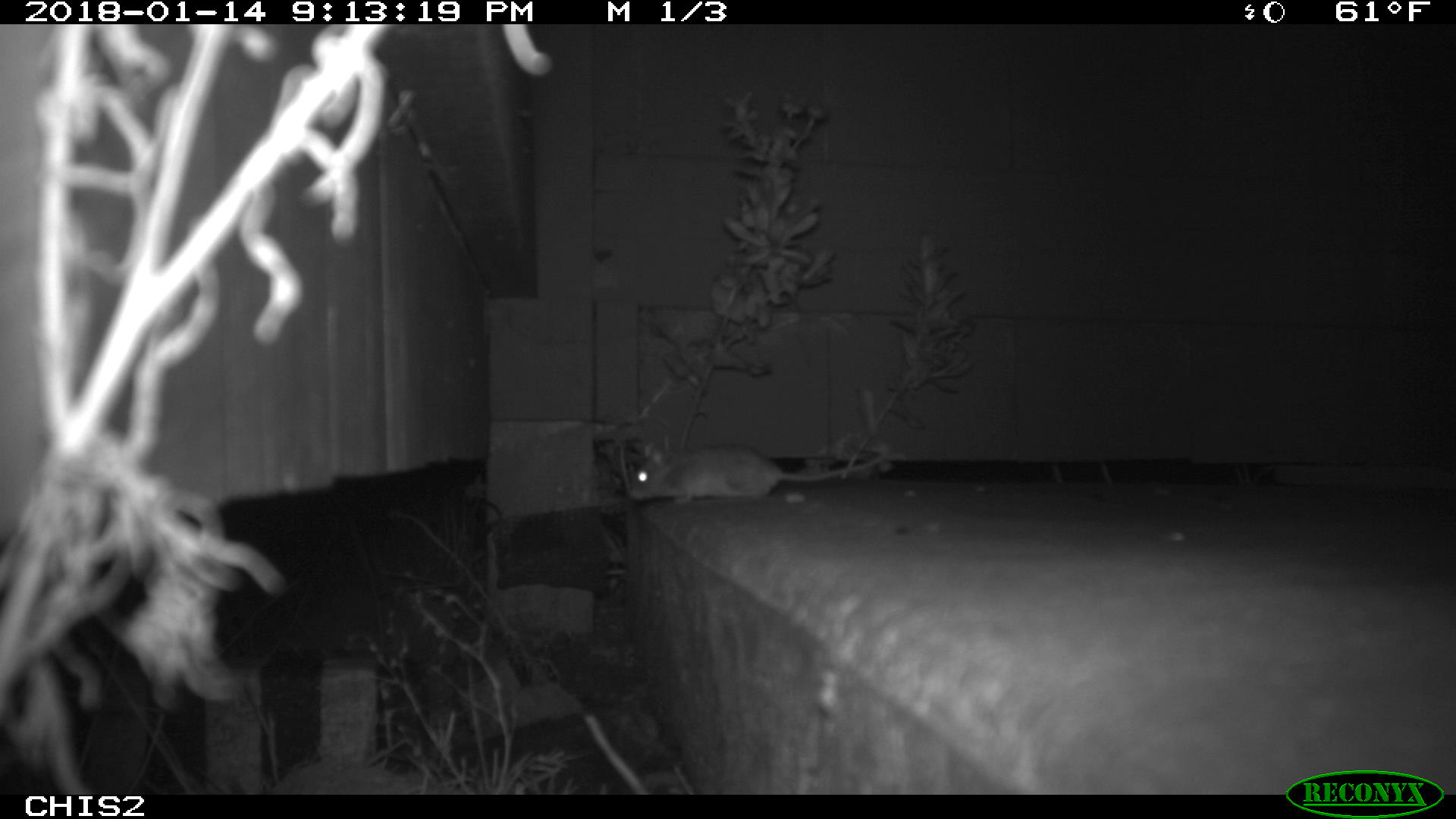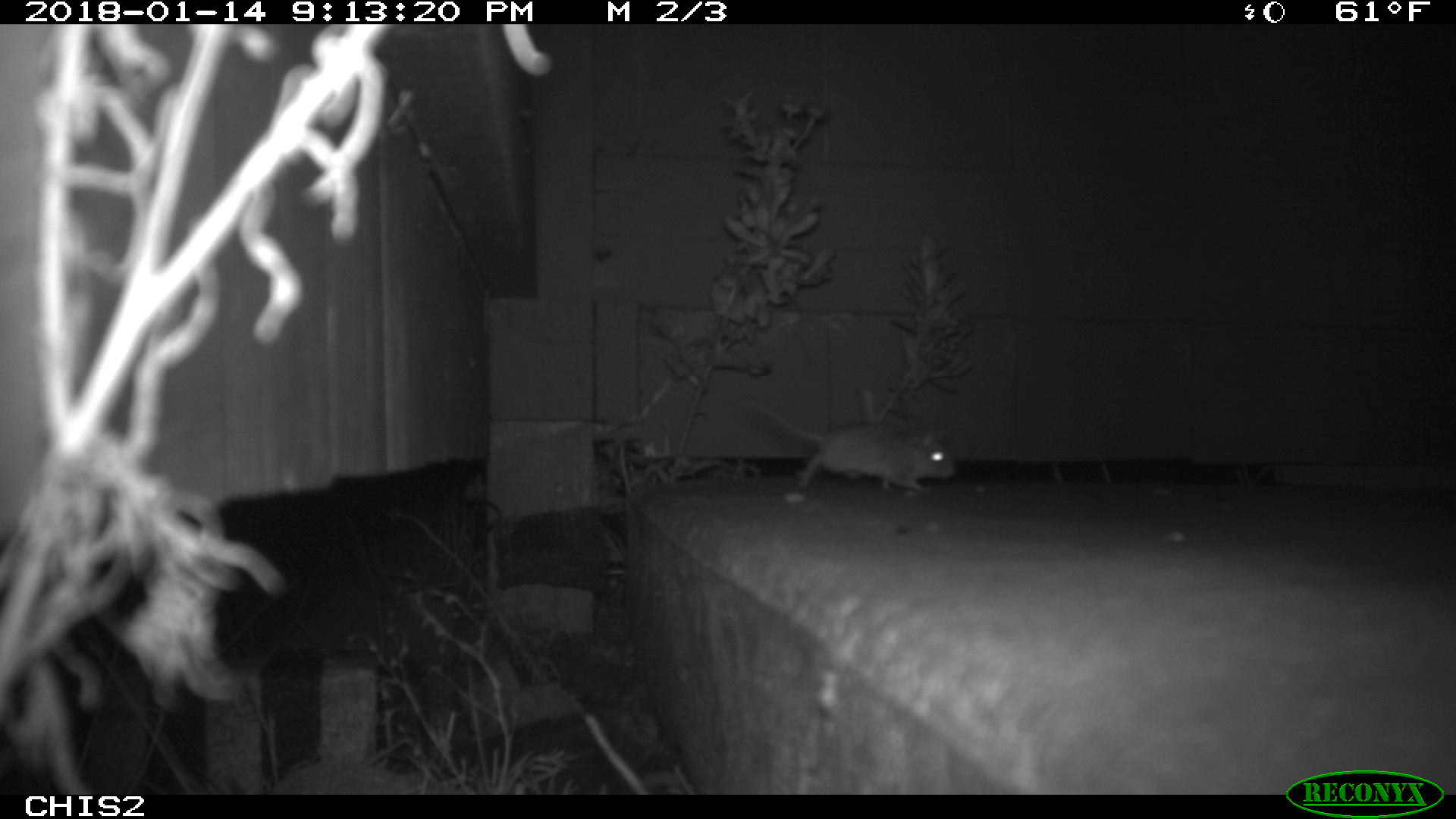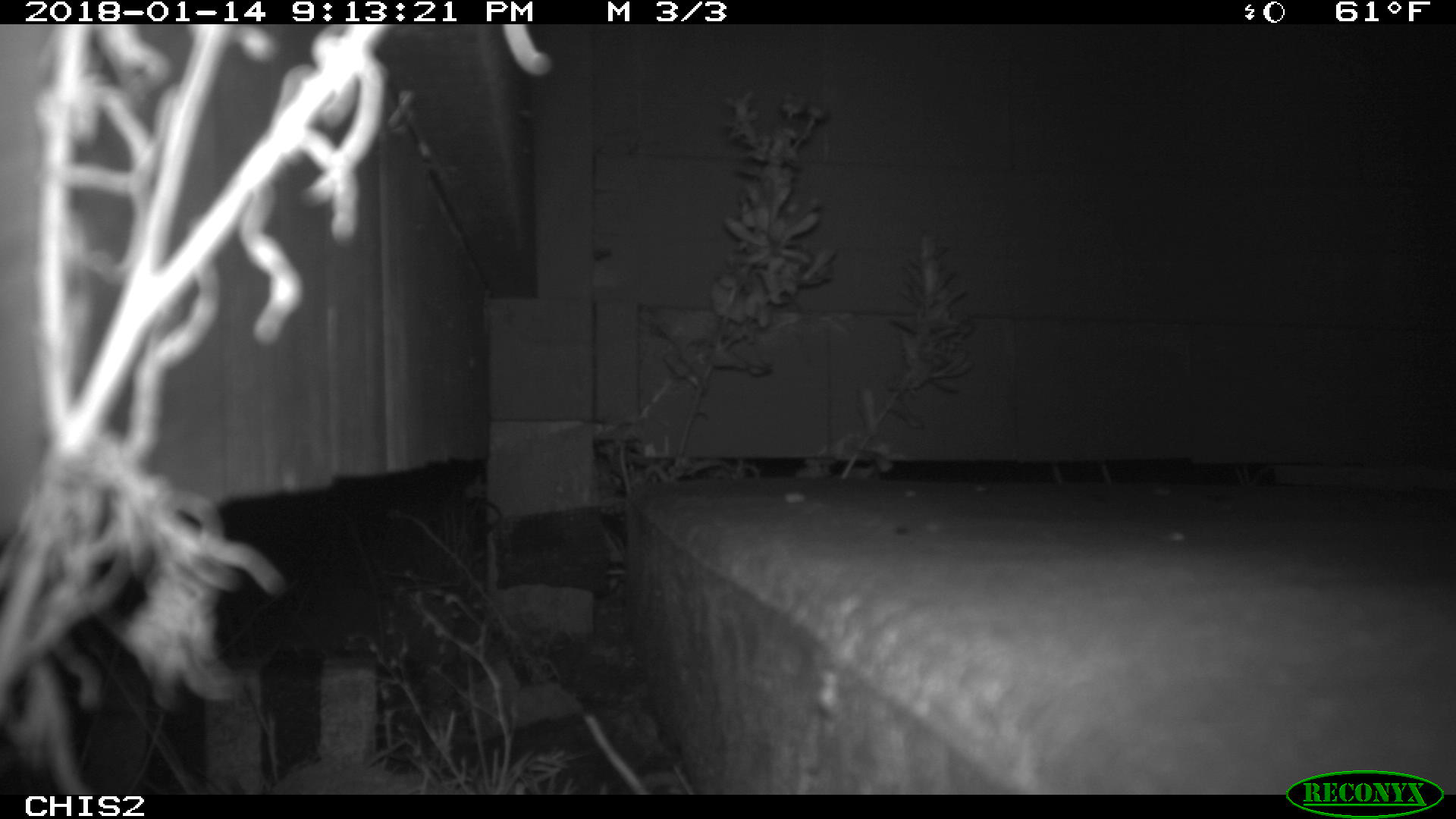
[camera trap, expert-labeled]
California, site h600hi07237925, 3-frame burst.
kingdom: Animalia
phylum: Chordata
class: Mammalia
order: Rodentia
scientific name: Rodentia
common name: rodent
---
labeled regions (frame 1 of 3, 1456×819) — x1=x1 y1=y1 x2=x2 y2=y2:
rodent: x1=631 y1=443 x2=881 y2=503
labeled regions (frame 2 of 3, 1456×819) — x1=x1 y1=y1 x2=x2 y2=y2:
rodent: x1=757 y1=399 x2=957 y2=490